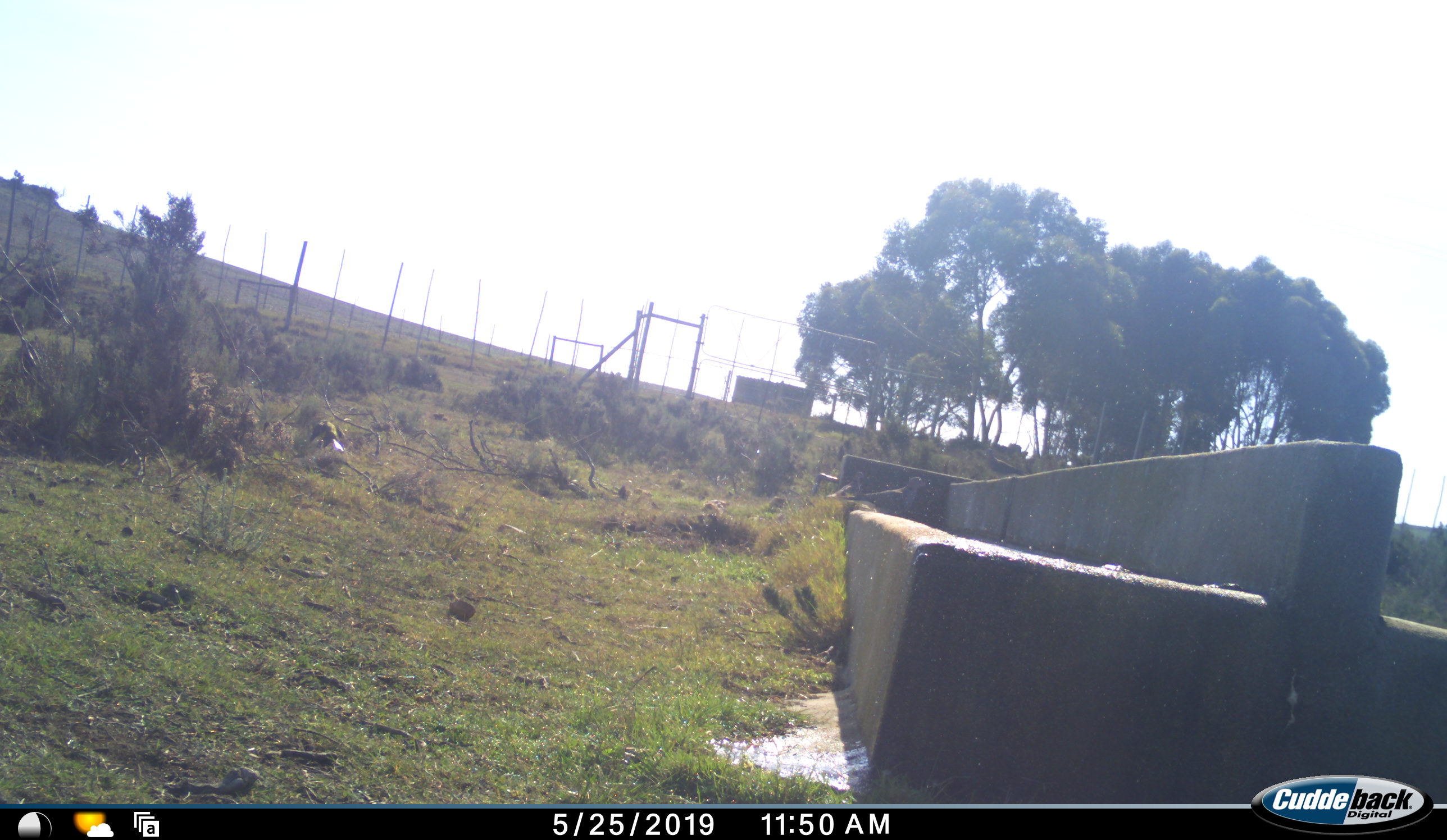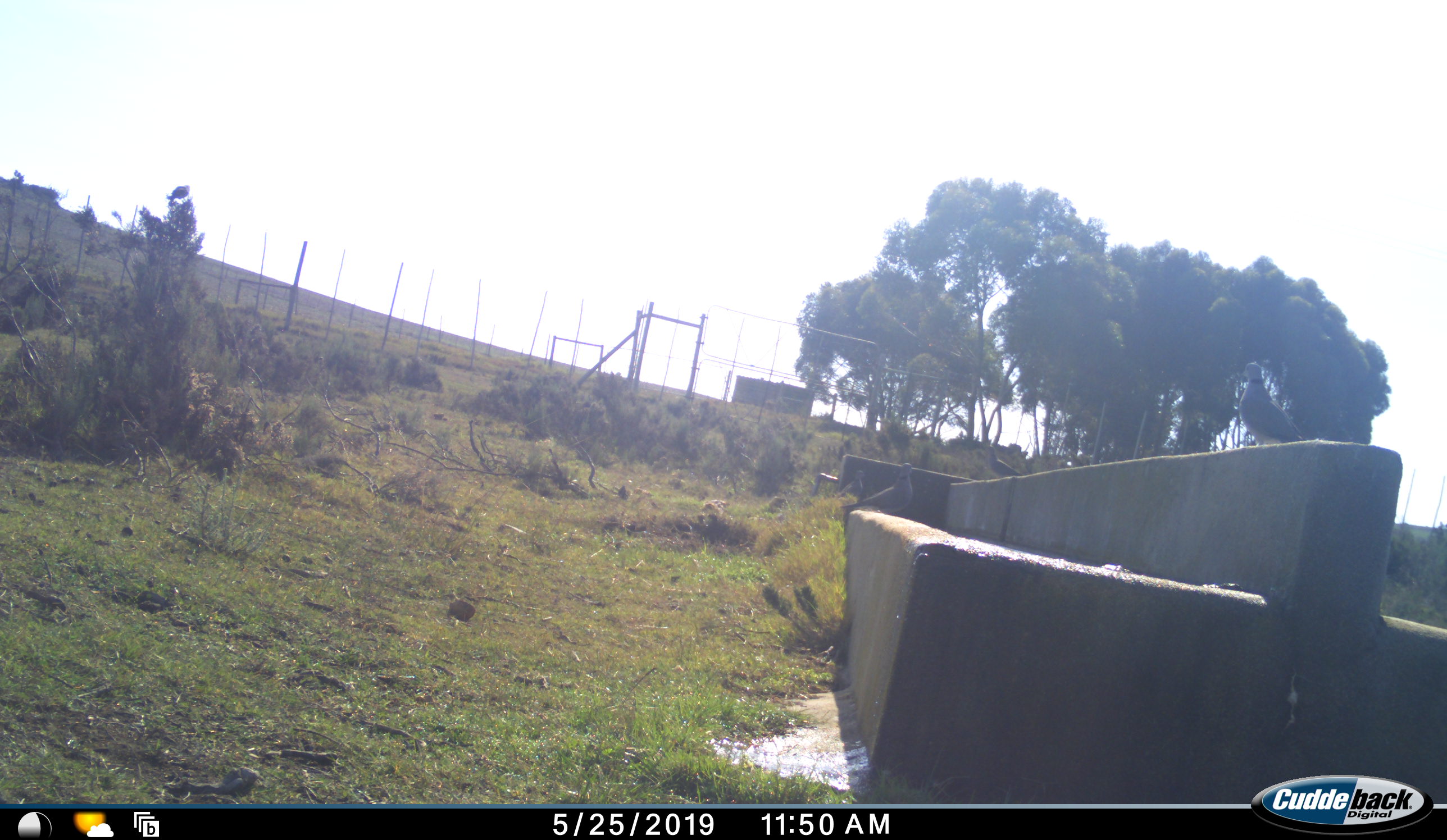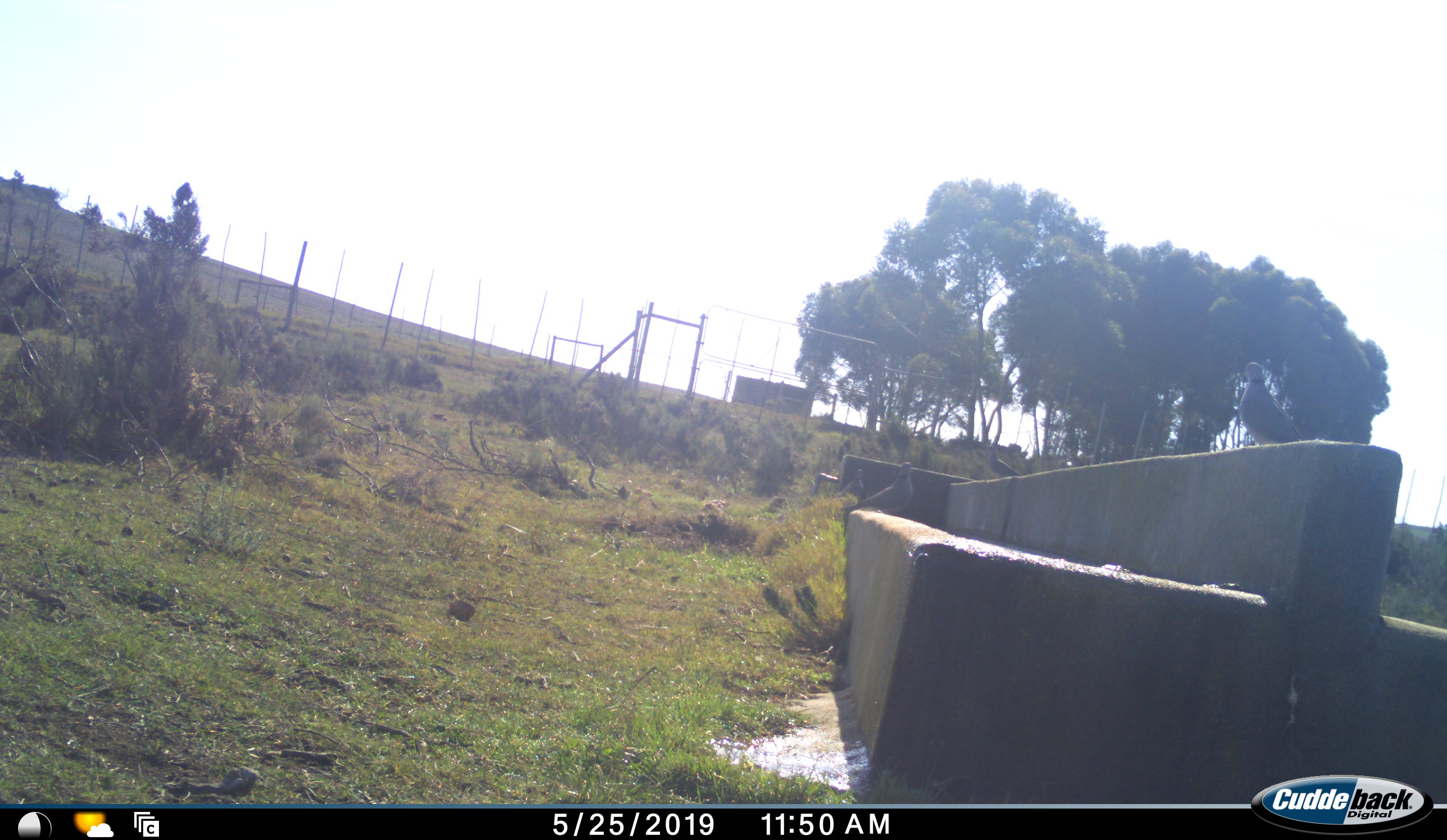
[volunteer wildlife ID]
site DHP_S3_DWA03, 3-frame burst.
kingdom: Animalia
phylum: Chordata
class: Aves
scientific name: Aves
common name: bird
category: birdother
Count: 3.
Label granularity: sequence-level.